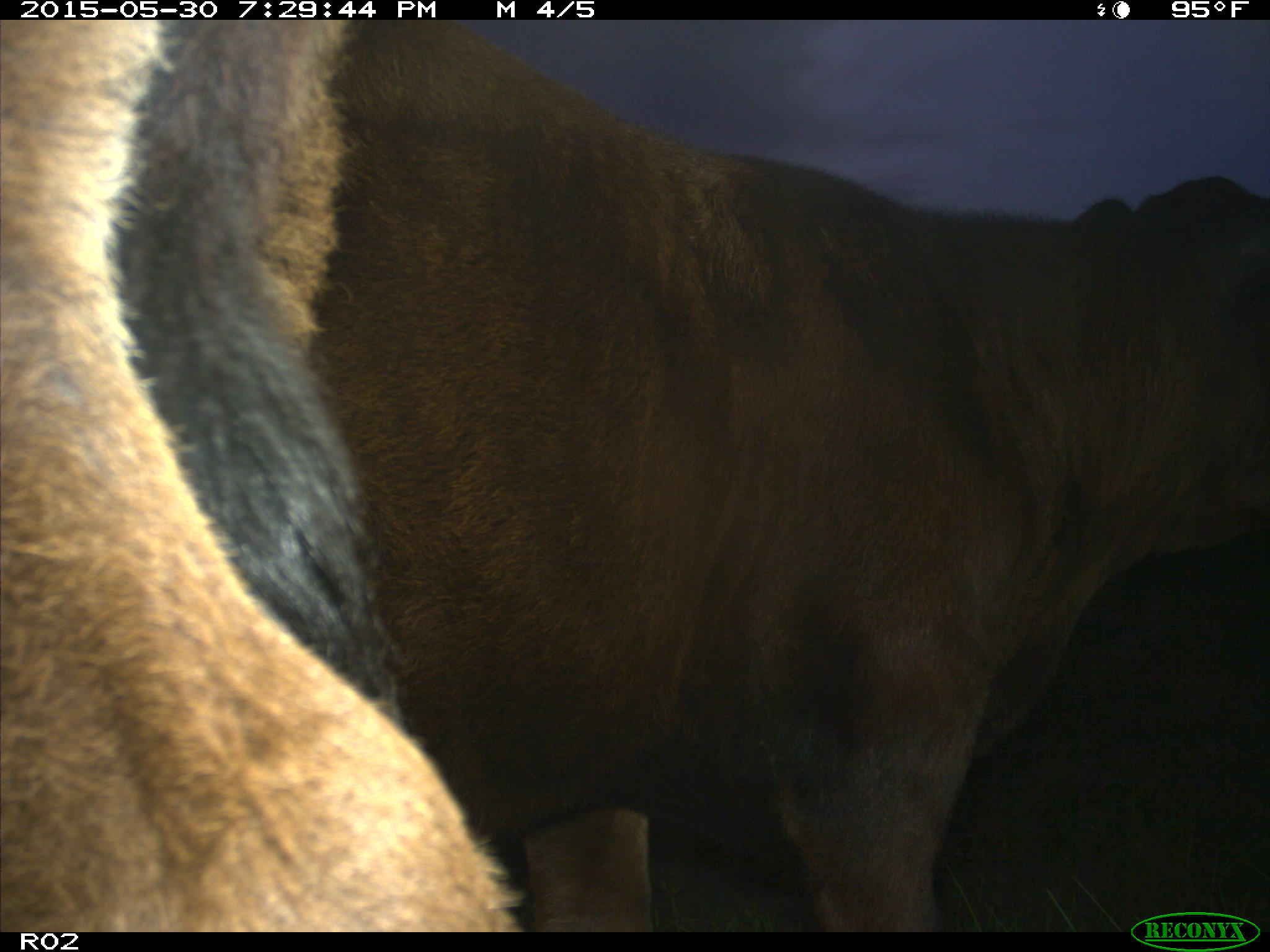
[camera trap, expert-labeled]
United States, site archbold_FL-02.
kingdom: Animalia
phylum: Chordata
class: Mammalia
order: Artiodactyla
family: Bovidae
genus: Bos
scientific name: Bos taurus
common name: domestic cow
Bos taurus (domestic cow).